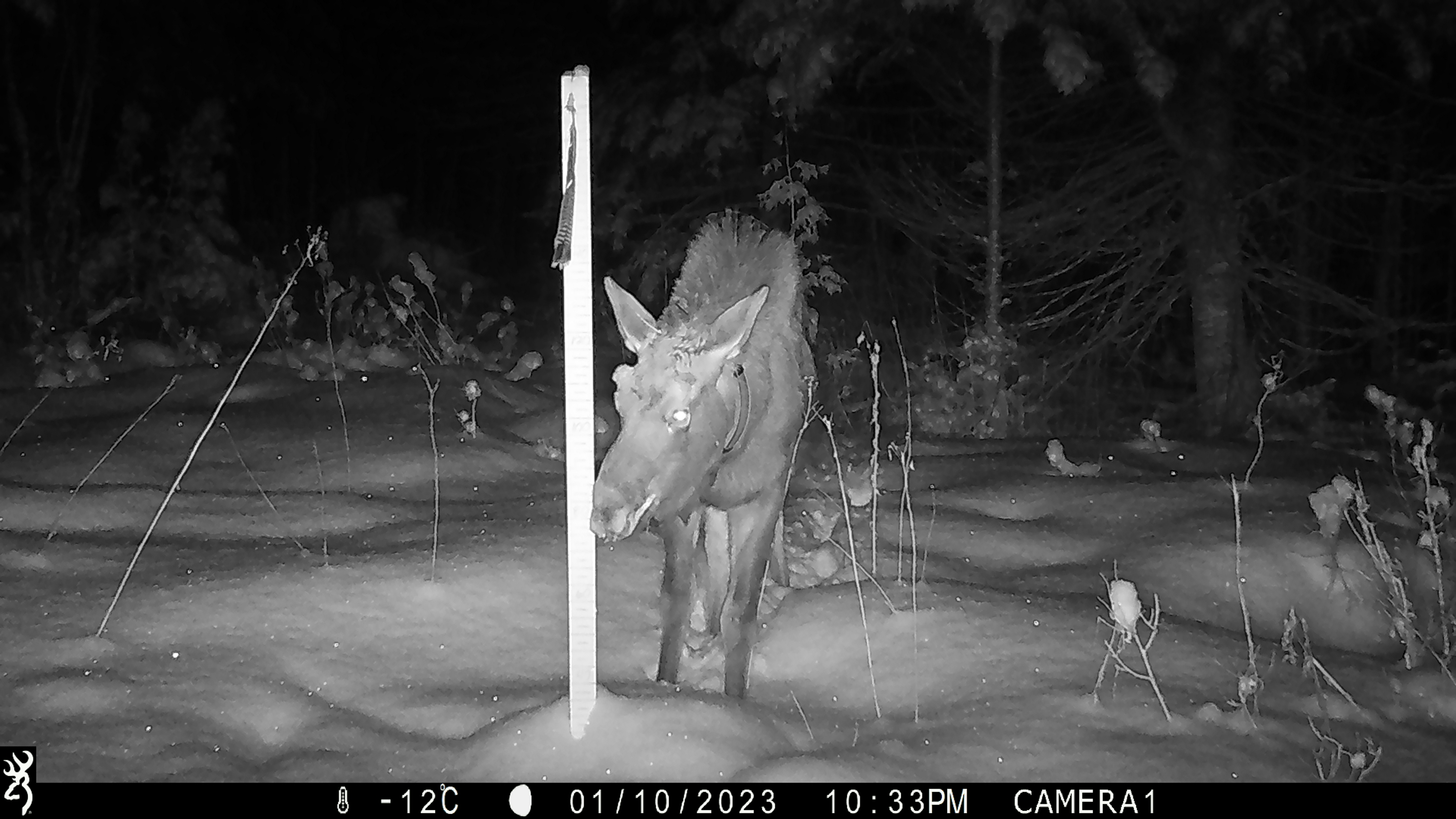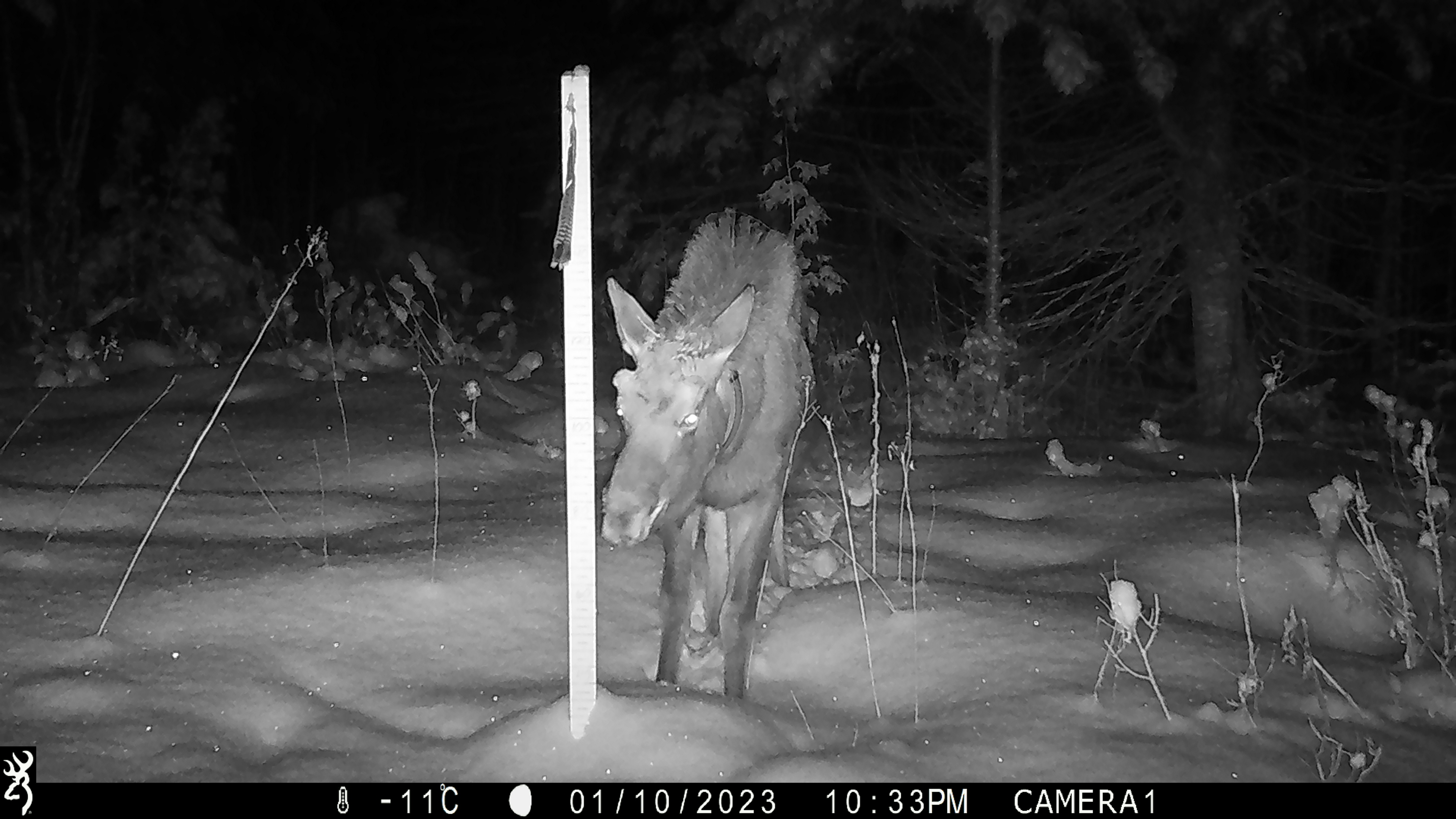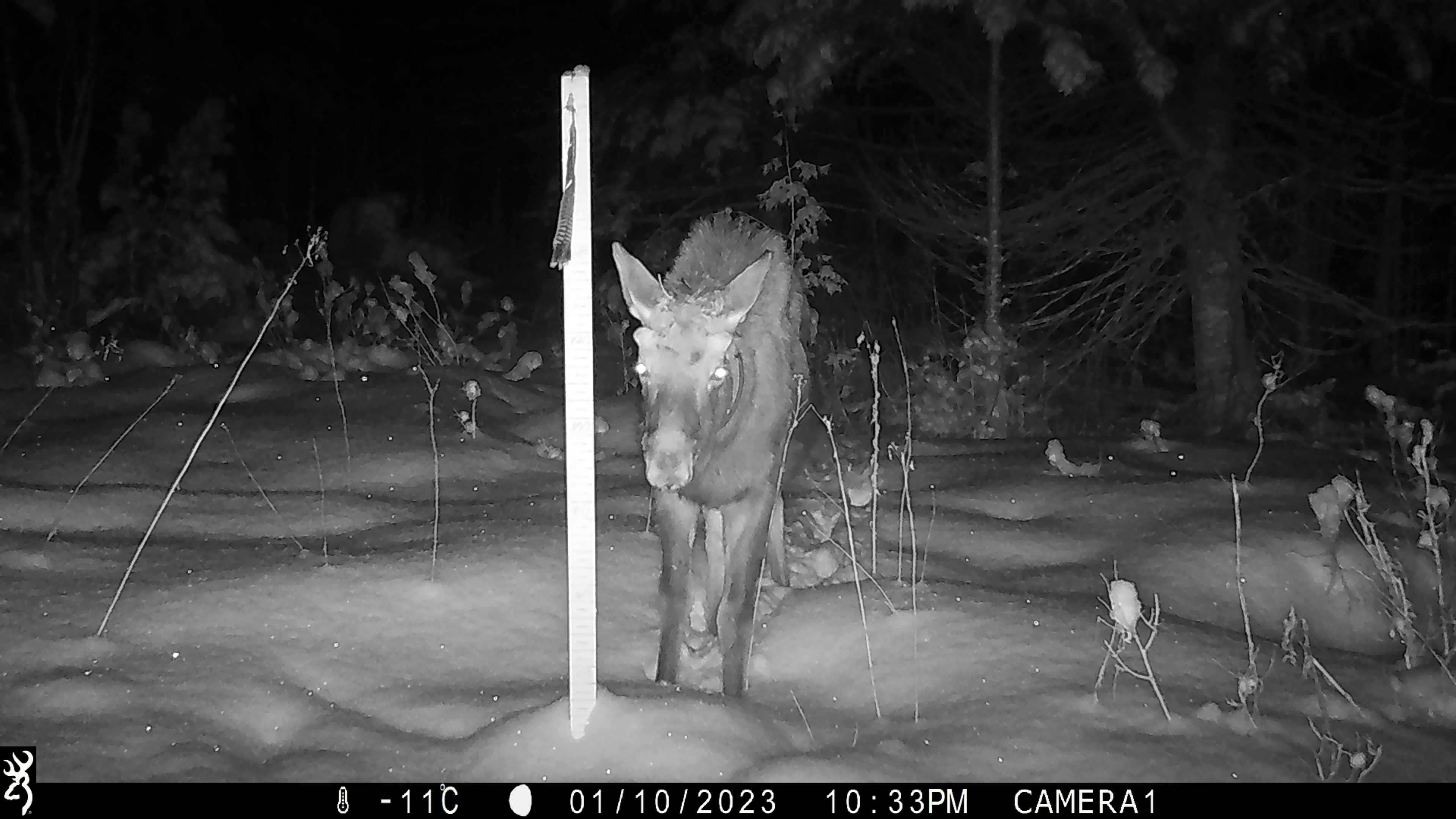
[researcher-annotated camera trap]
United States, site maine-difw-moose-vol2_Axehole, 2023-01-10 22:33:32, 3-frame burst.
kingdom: Animalia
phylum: Chordata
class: Mammalia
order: Artiodactyla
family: Cervidae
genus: Odocoileus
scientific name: Odocoileus virginianus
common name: white-tailed deer